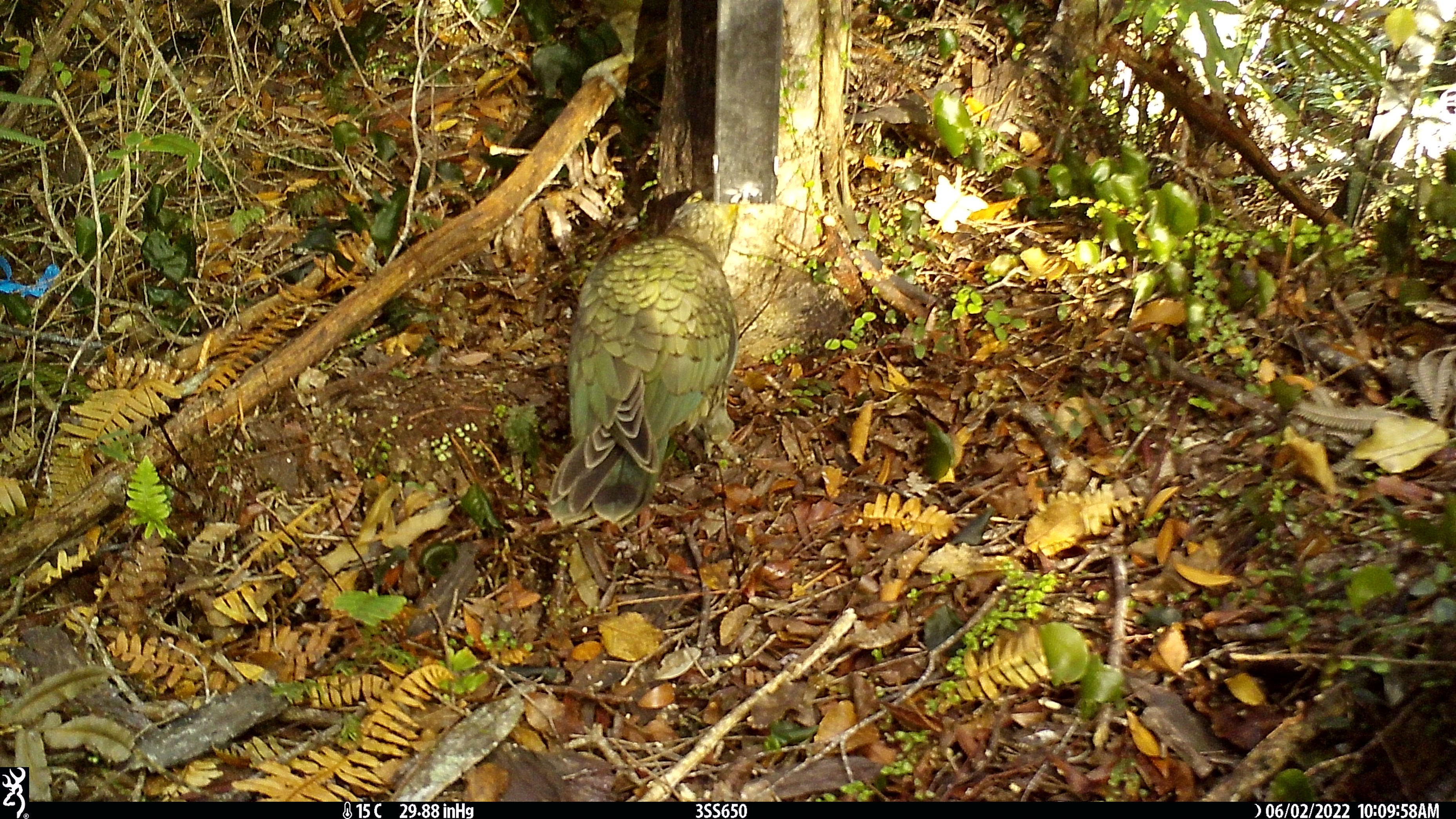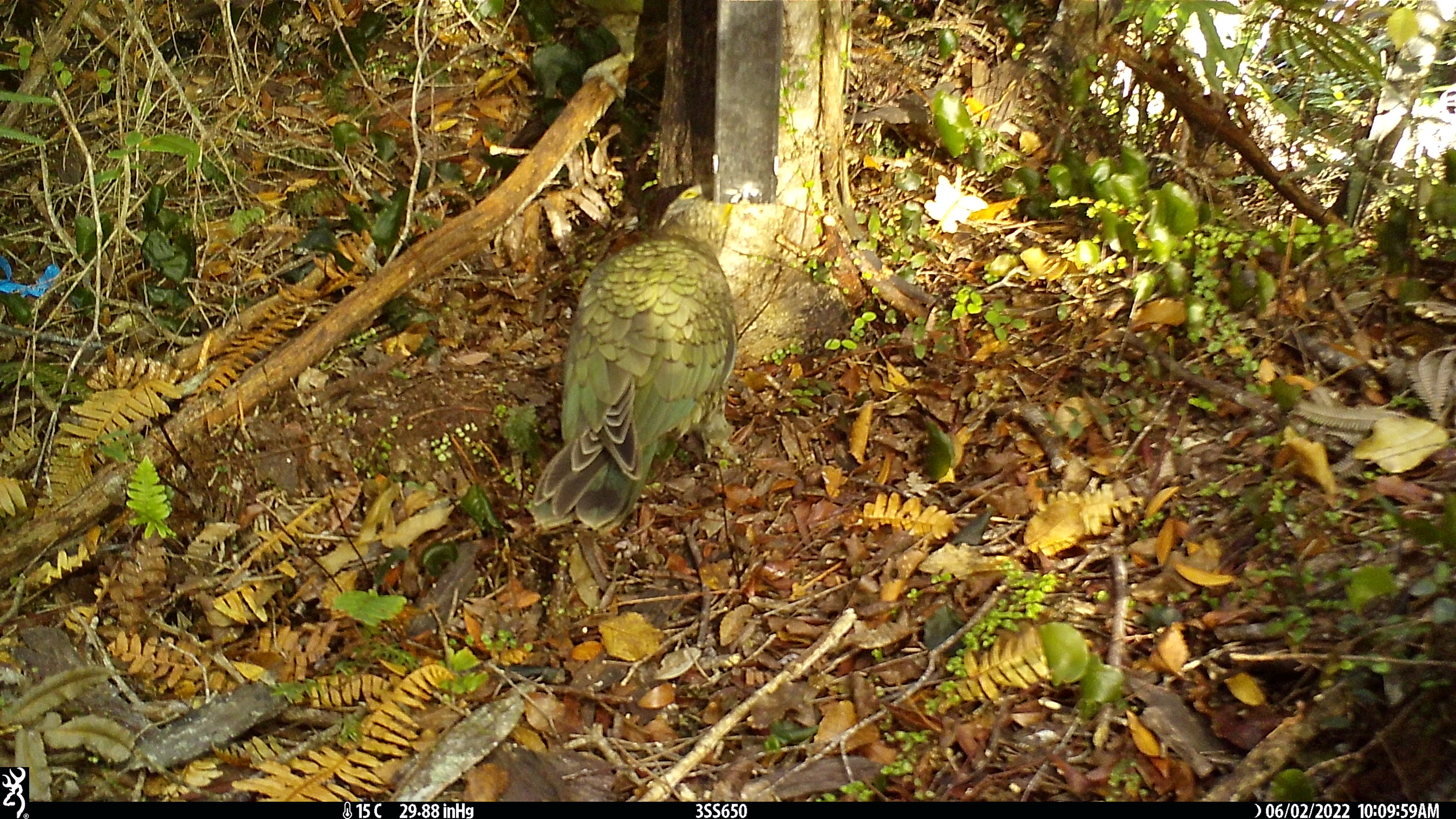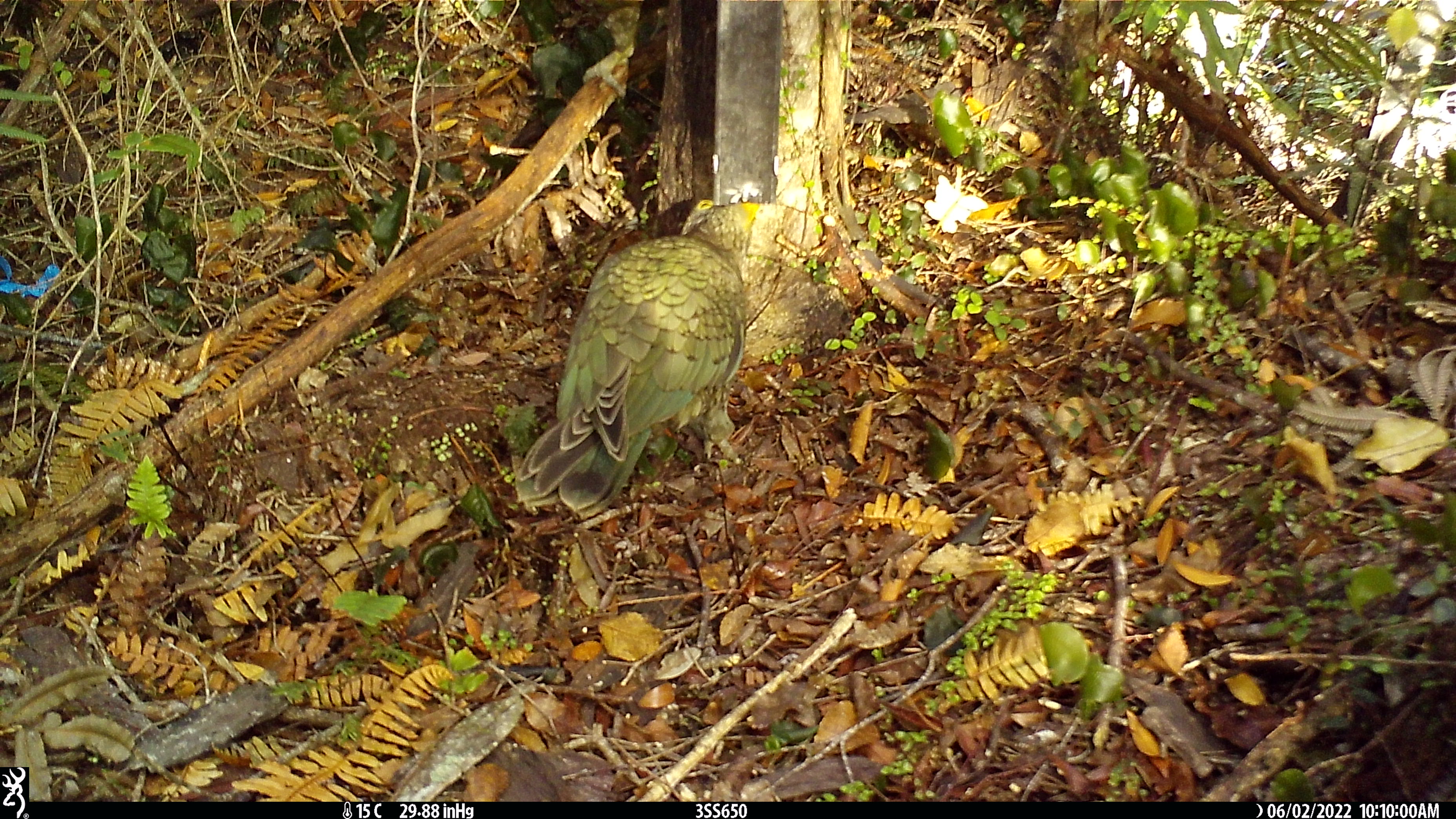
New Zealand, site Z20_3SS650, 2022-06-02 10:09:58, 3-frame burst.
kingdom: Animalia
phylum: Chordata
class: Aves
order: Psittaciformes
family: Strigopidae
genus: Nestor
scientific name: Nestor notabilis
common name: kea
Kea (Nestor notabilis).